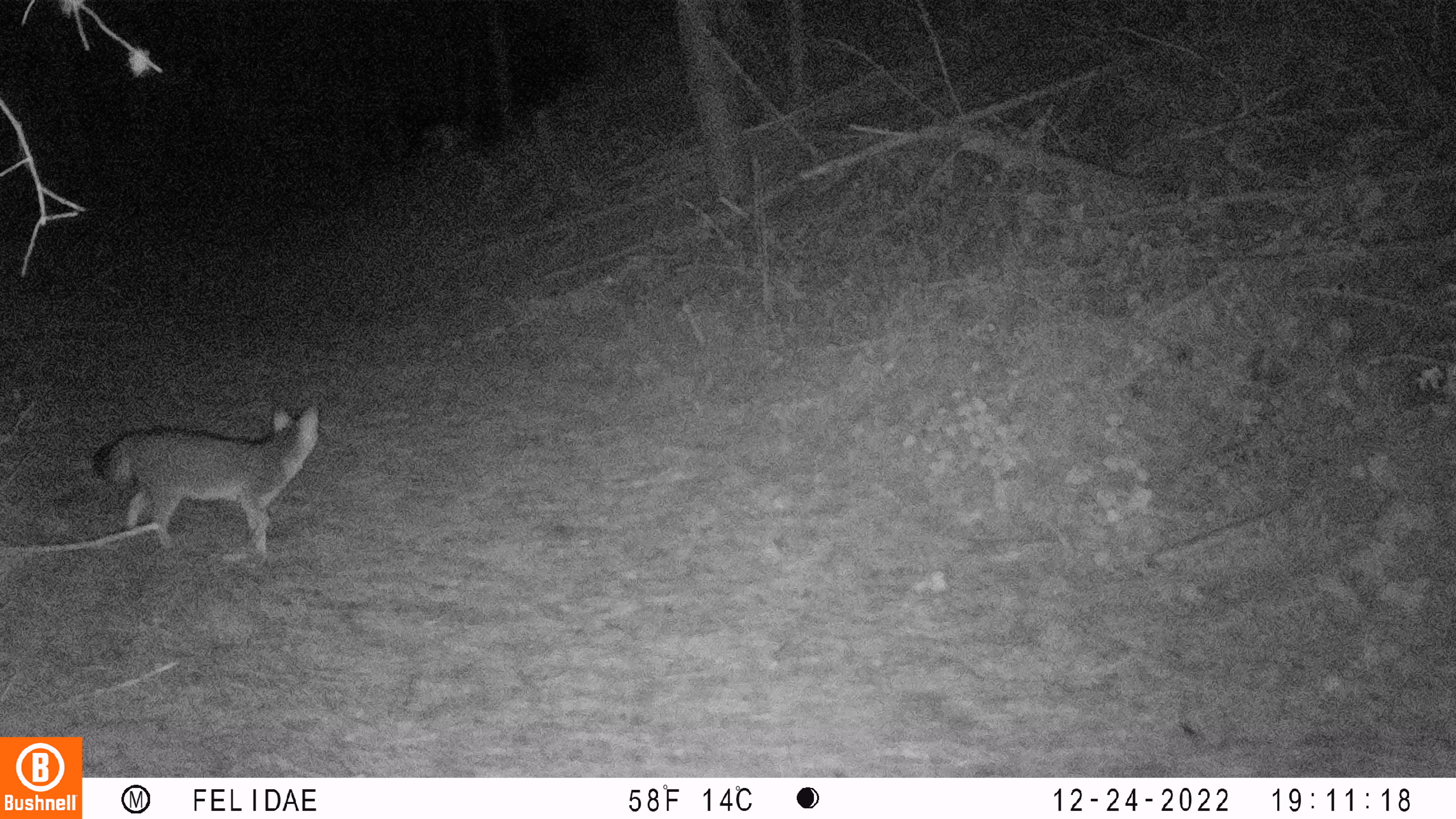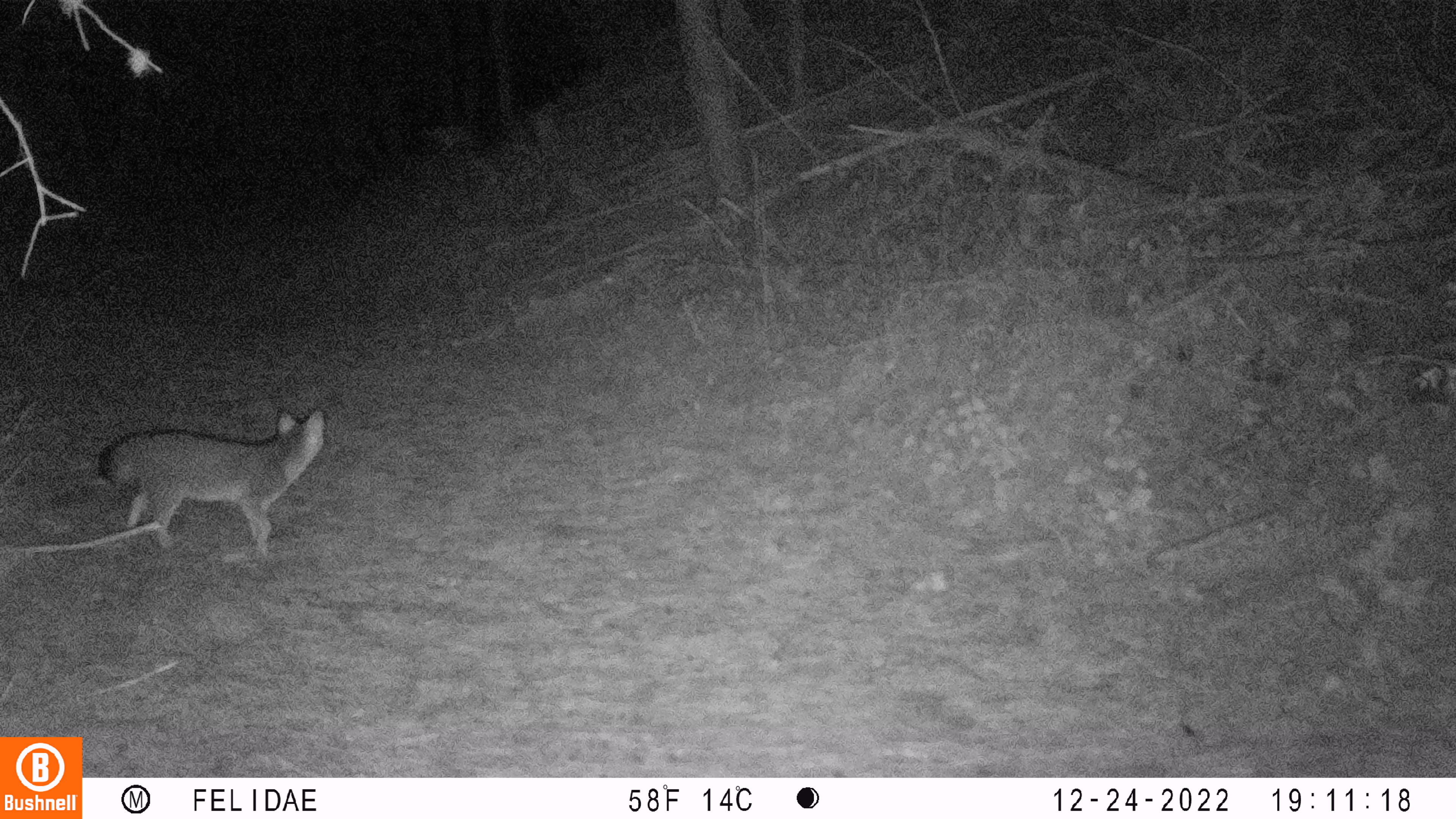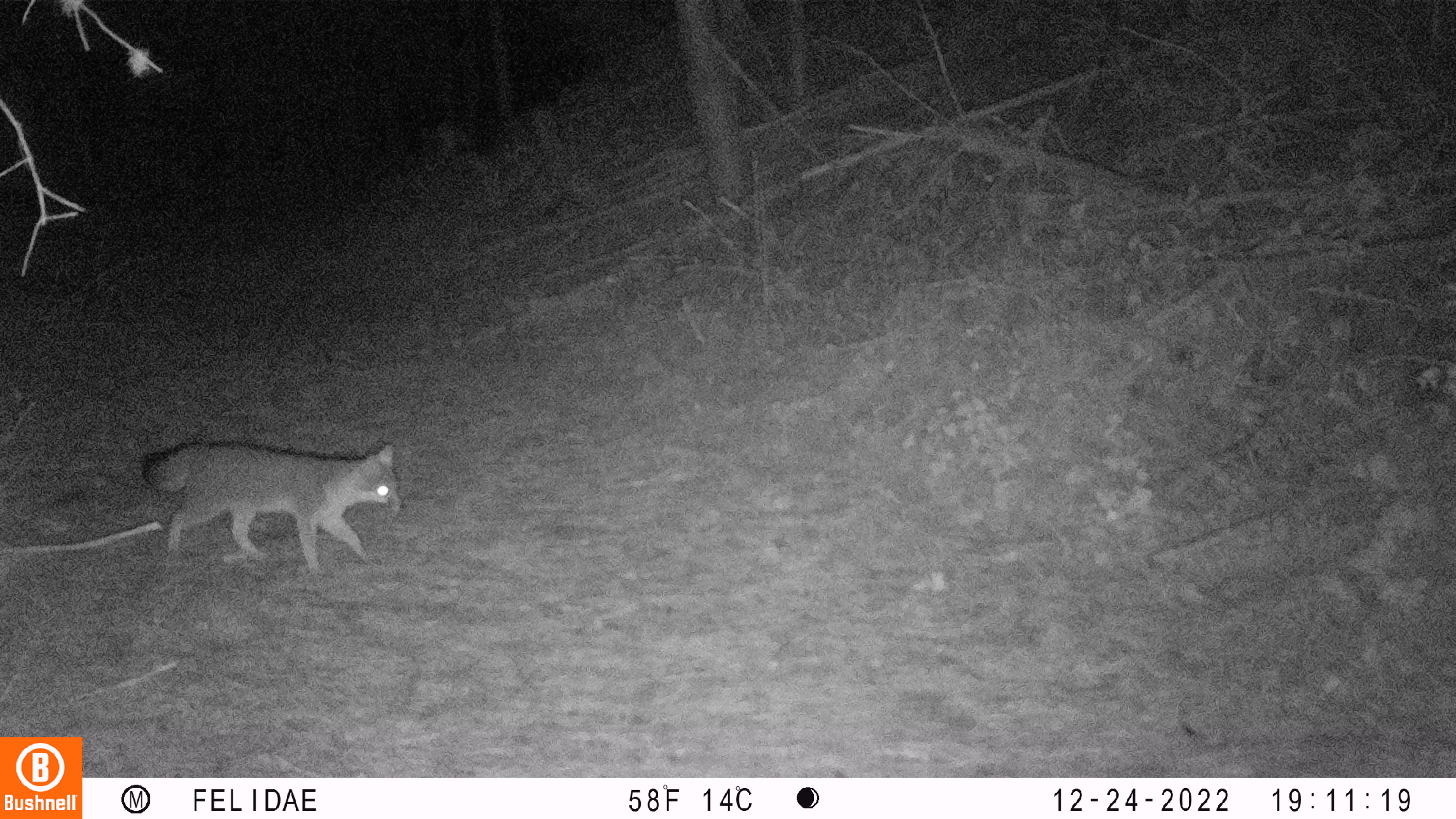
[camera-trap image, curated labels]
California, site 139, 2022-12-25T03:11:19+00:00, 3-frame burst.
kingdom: Animalia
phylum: Chordata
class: Mammalia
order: Carnivora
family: Canidae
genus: Urocyon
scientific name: Urocyon cinereoargenteus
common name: gray fox